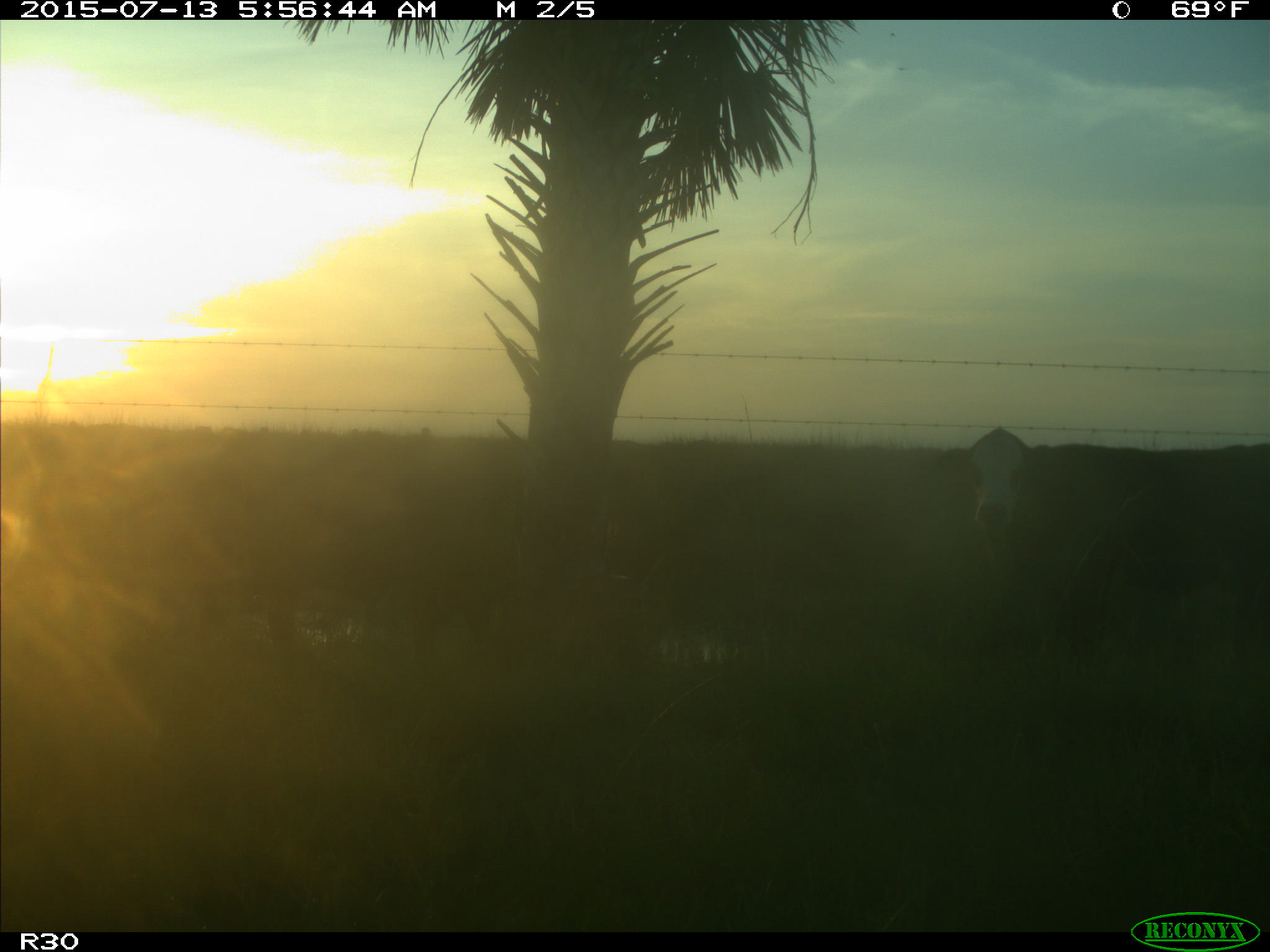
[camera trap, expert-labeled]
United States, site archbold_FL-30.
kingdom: Animalia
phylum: Chordata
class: Mammalia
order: Artiodactyla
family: Bovidae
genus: Bos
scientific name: Bos taurus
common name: domestic cow